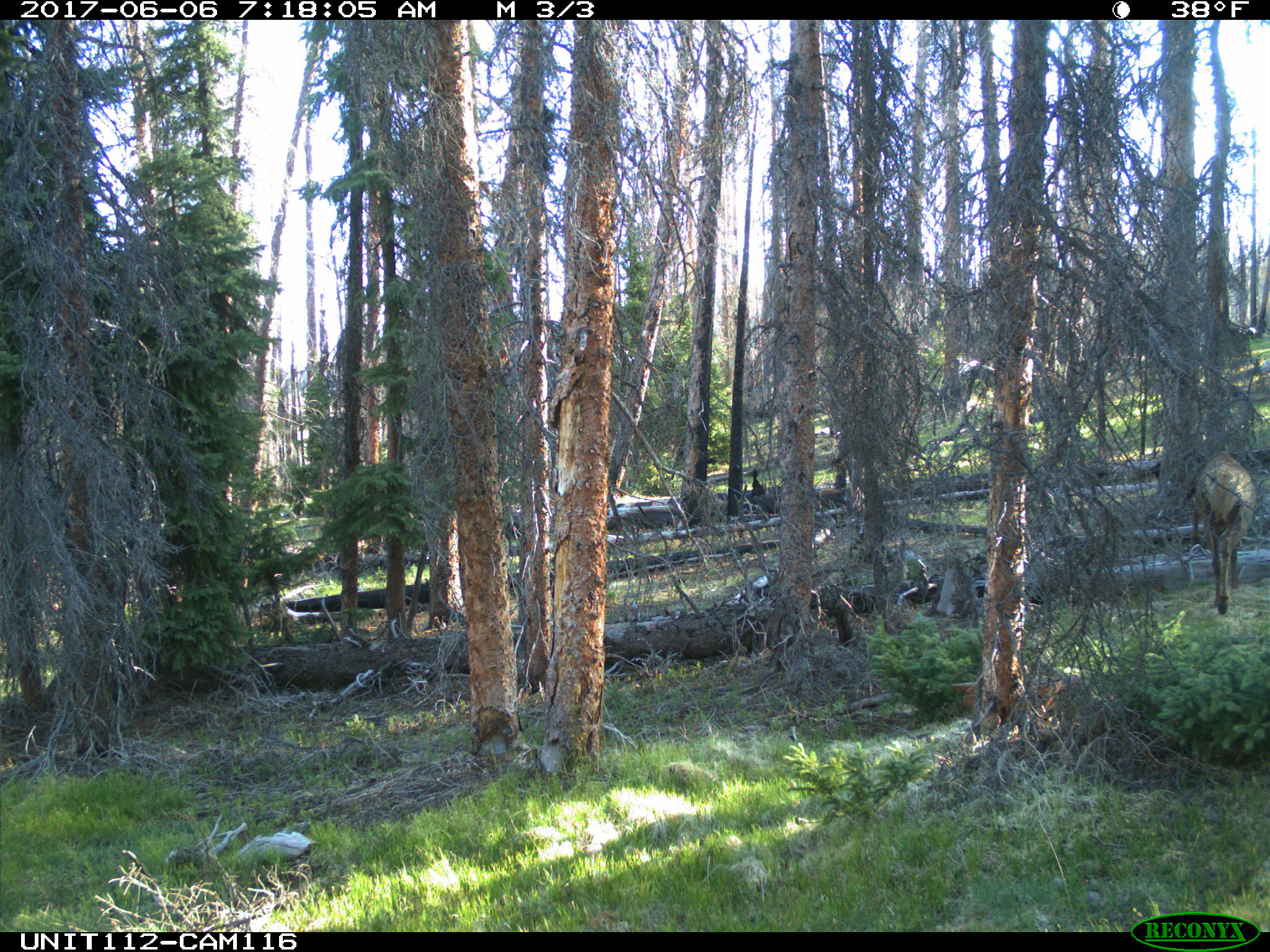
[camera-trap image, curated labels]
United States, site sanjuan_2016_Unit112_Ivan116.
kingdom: Animalia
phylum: Chordata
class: Mammalia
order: Artiodactyla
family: Cervidae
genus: Cervus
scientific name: Cervus elaphus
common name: red deer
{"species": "Cervus elaphus (red deer)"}